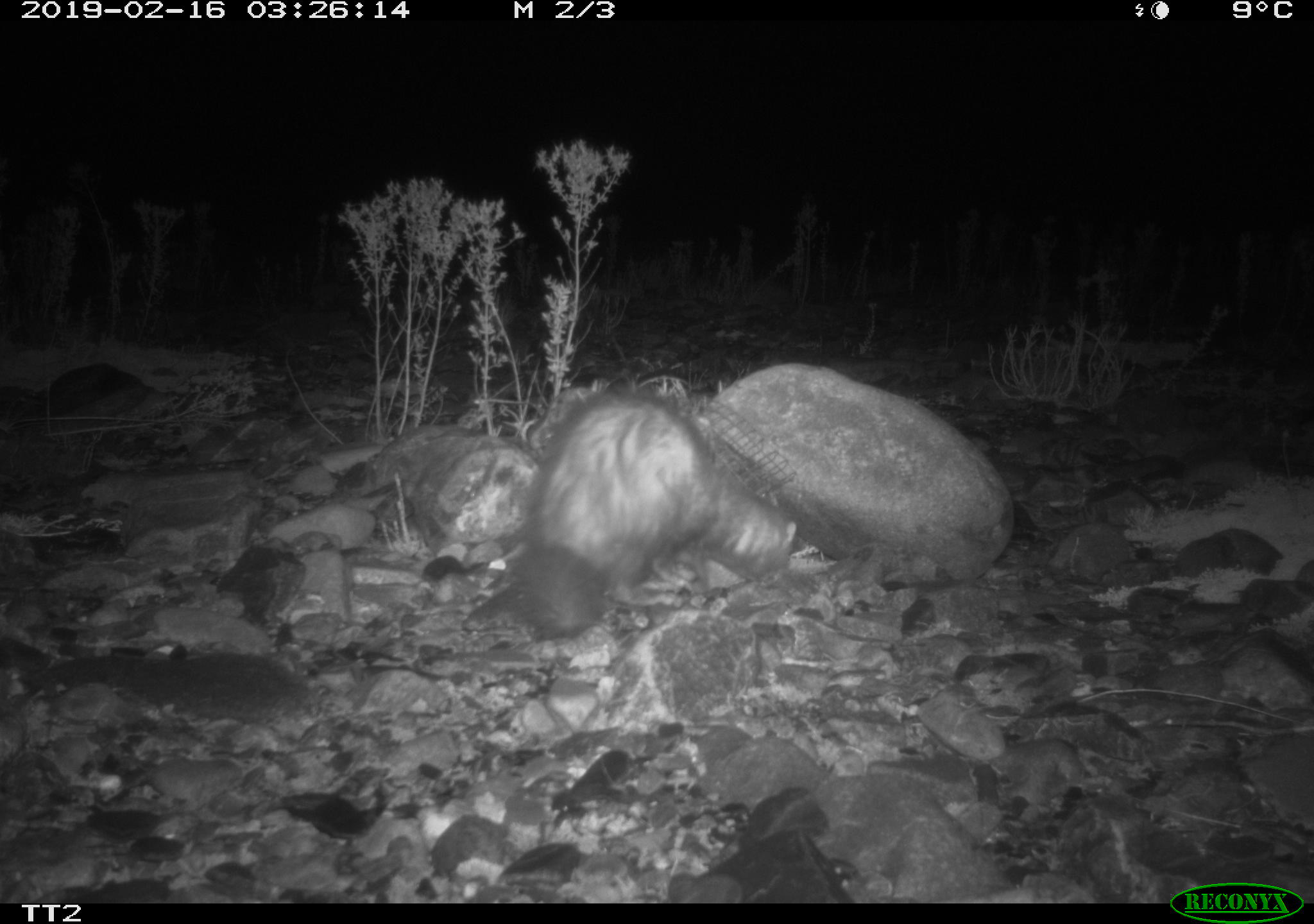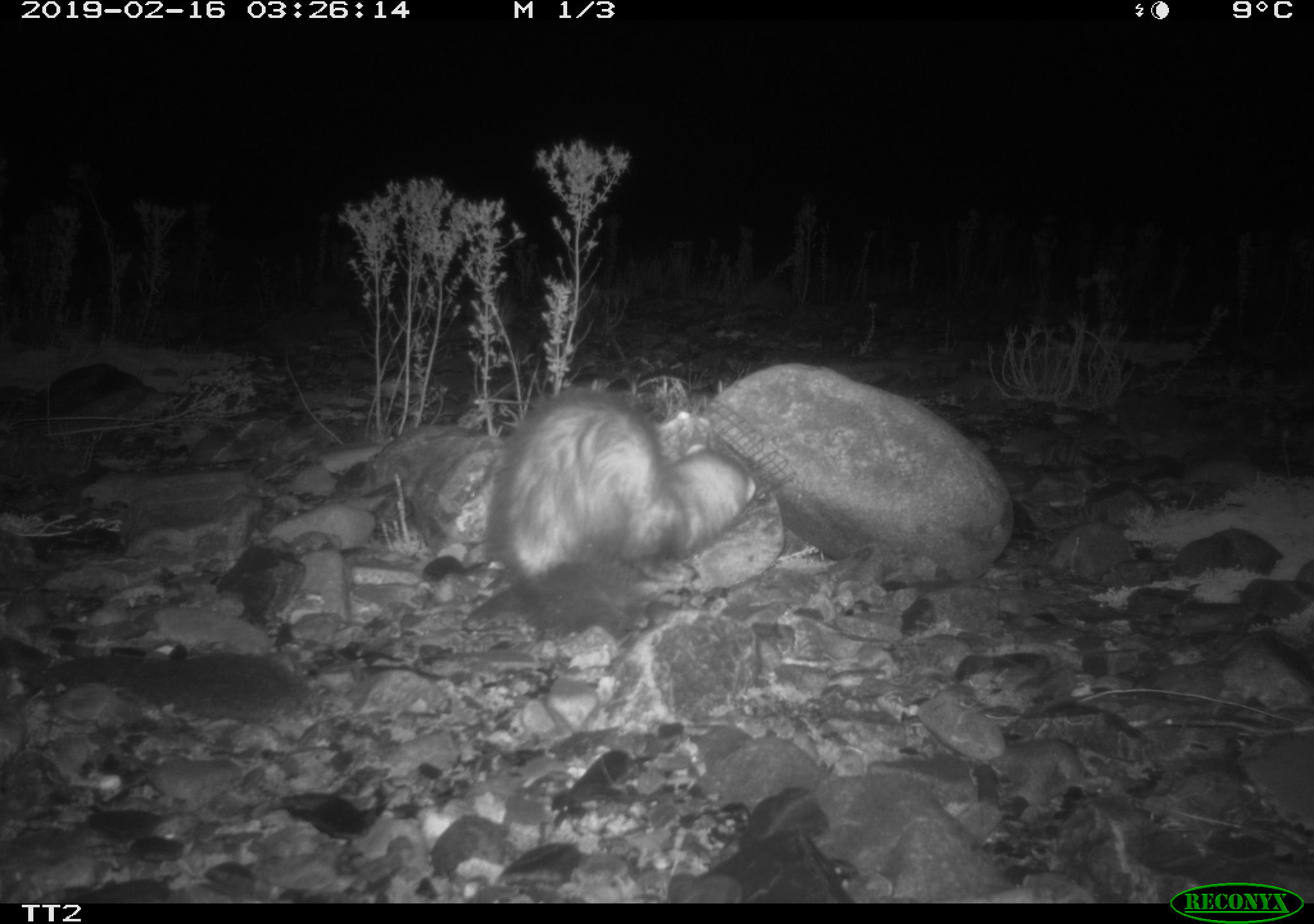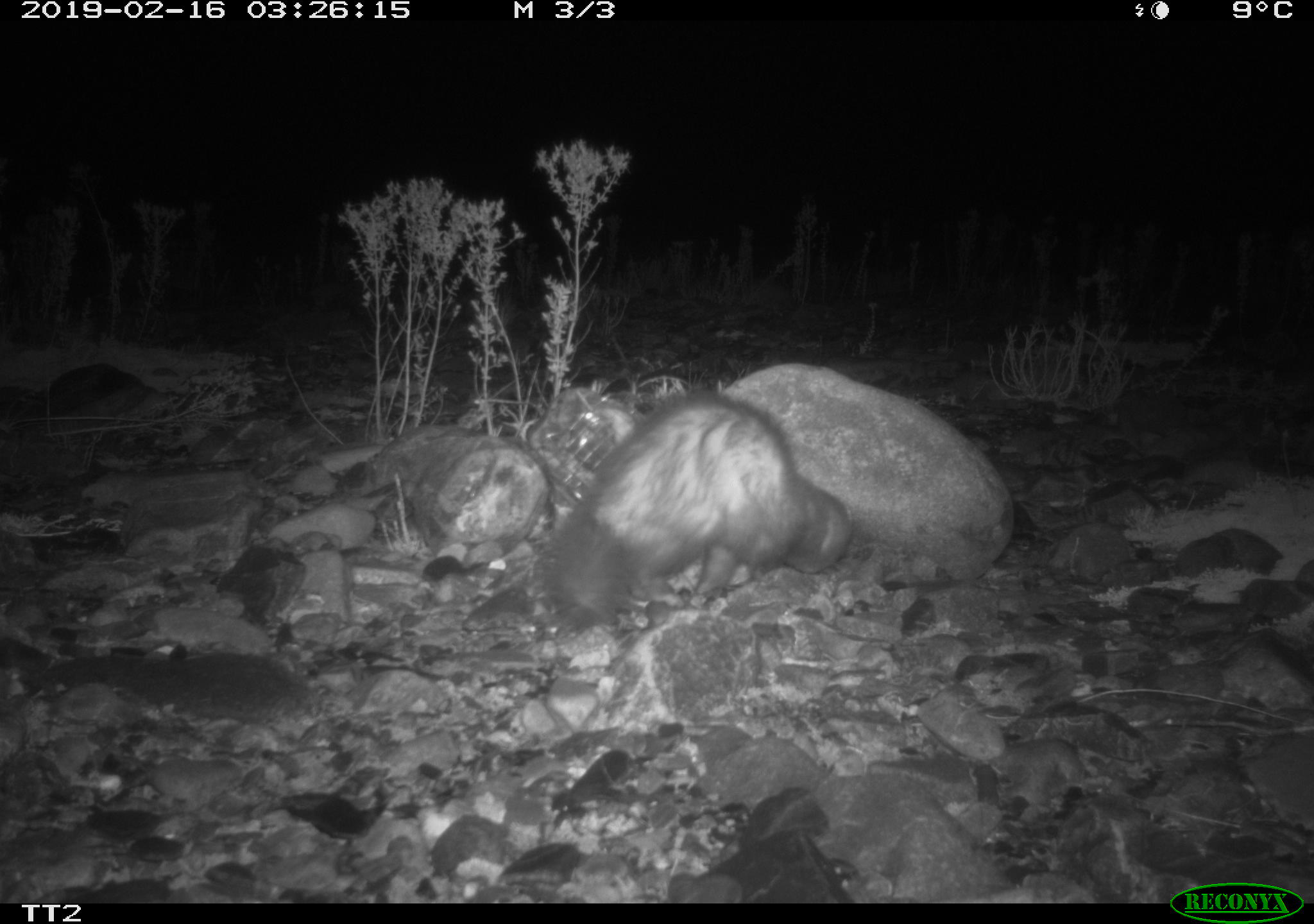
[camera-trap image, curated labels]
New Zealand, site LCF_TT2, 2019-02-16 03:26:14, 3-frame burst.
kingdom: Animalia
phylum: Chordata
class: Mammalia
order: Carnivora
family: Mustelidae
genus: Mustela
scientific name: Mustela furo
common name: ferret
Ferret (Mustela furo).